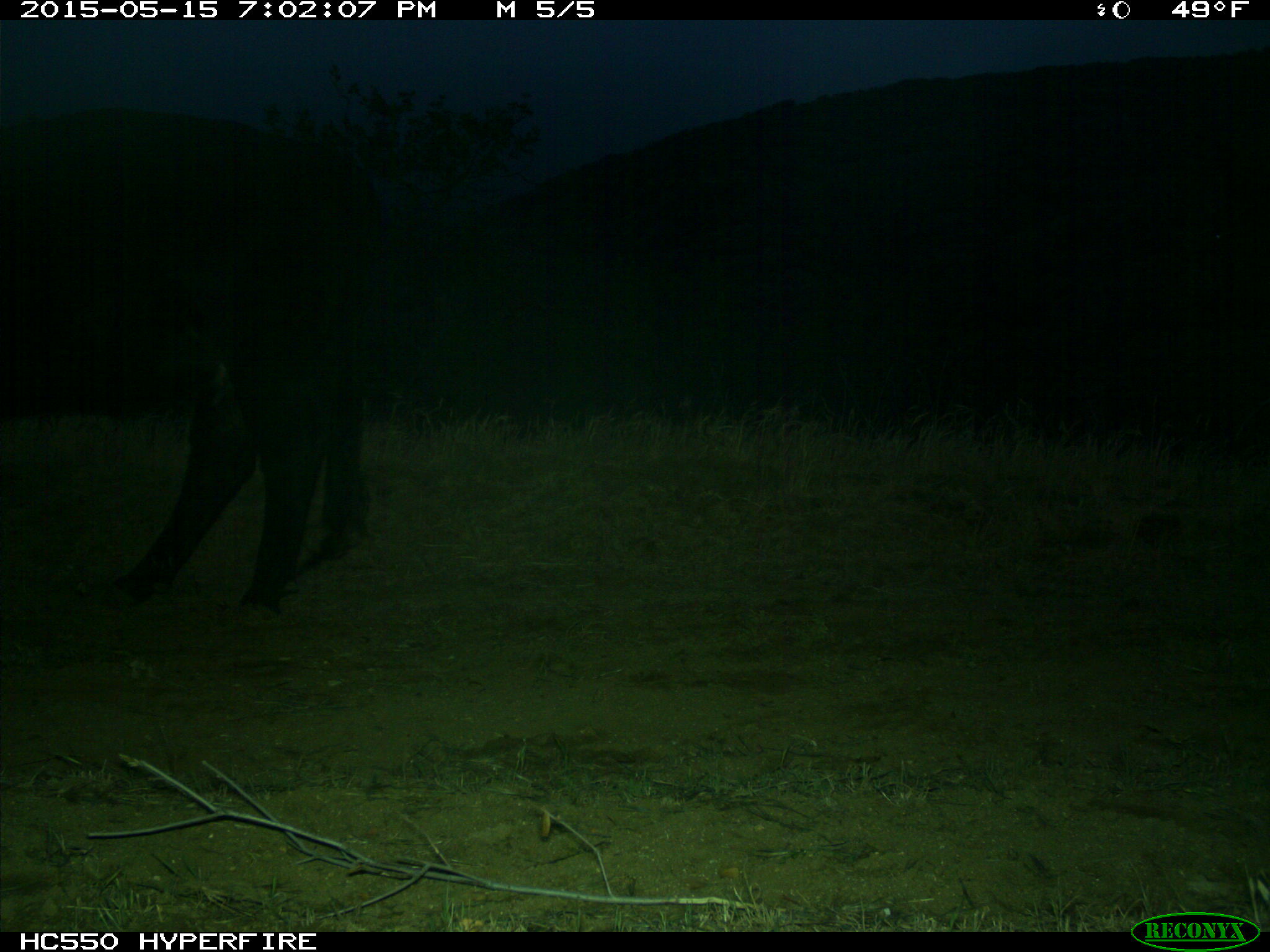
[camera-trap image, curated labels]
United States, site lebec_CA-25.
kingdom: Animalia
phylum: Chordata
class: Mammalia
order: Artiodactyla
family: Bovidae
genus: Bos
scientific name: Bos taurus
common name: domestic cow